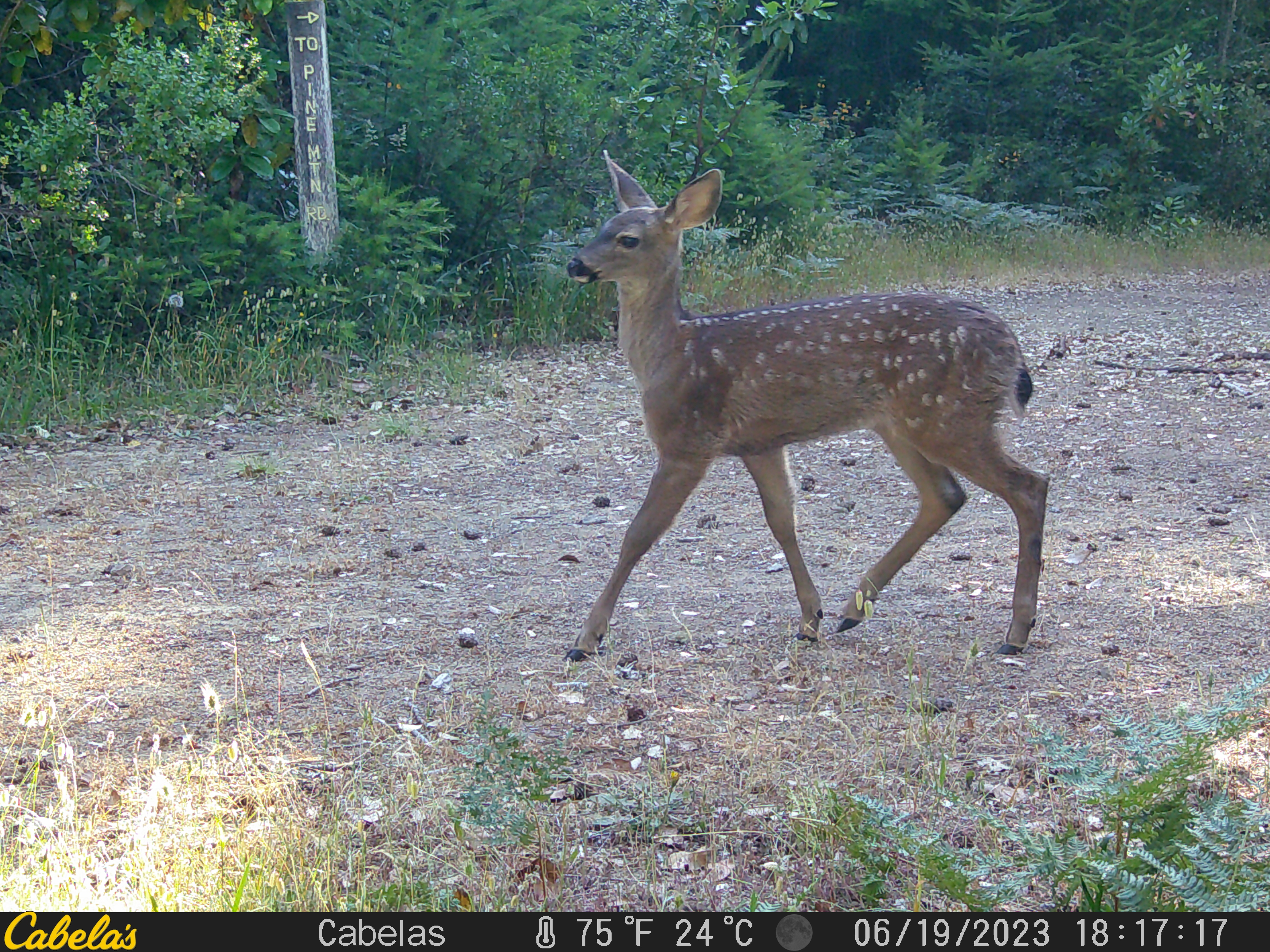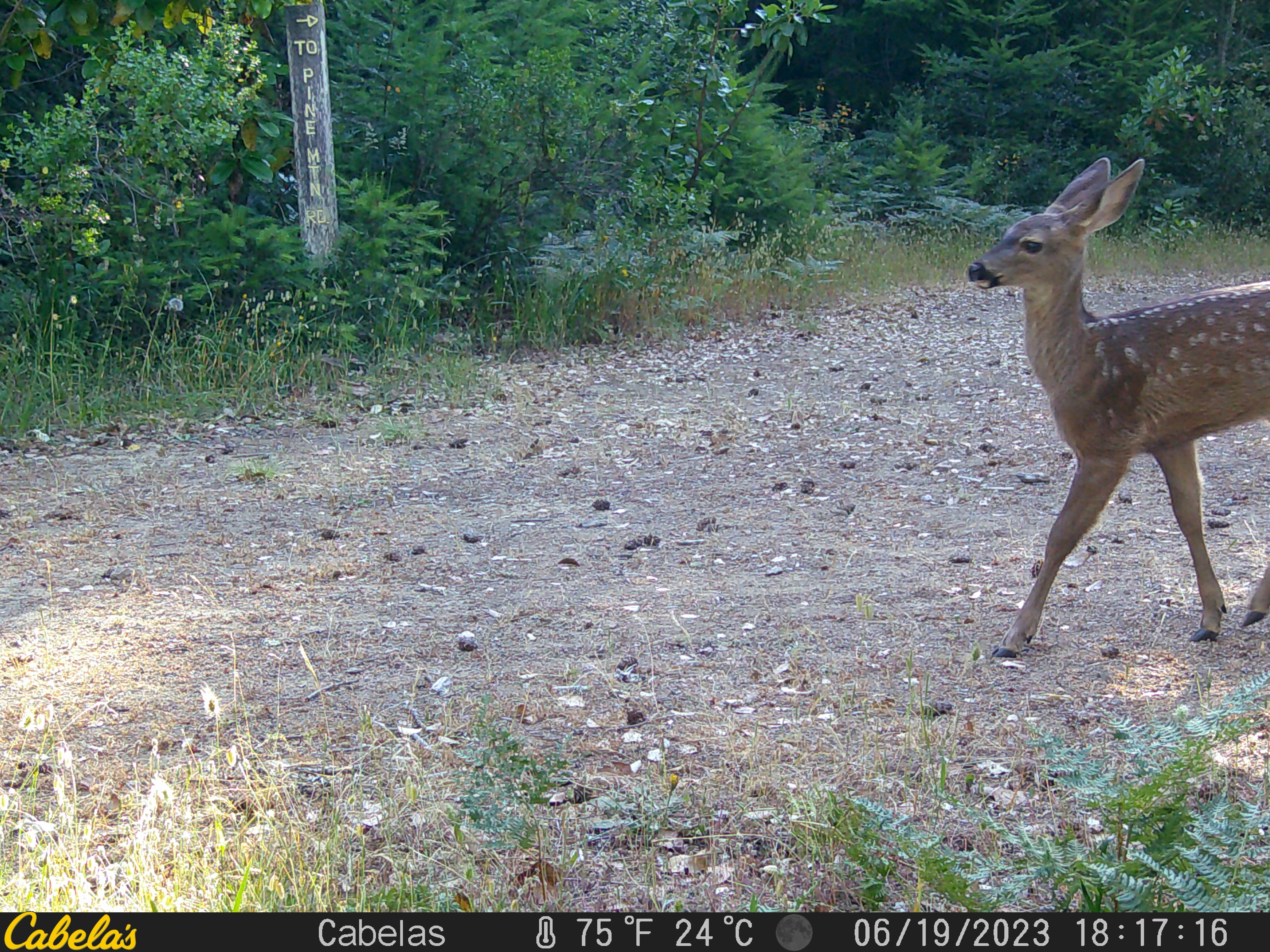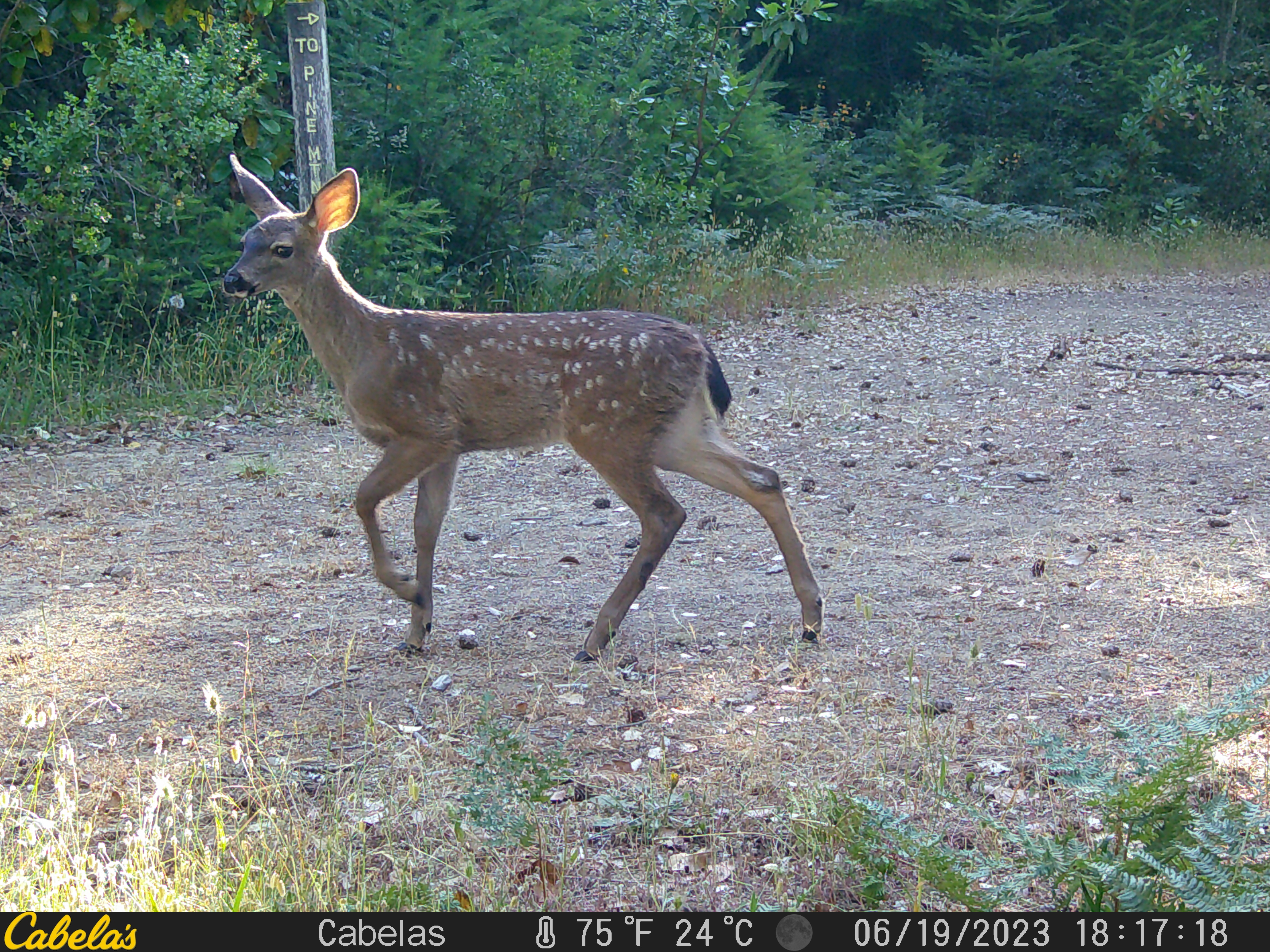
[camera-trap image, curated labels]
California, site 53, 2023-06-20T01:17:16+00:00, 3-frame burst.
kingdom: Animalia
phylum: Chordata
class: Mammalia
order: Artiodactyla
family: Cervidae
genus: Odocoileus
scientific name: Odocoileus hemionus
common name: mule deer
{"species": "mule deer (Odocoileus hemionus)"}